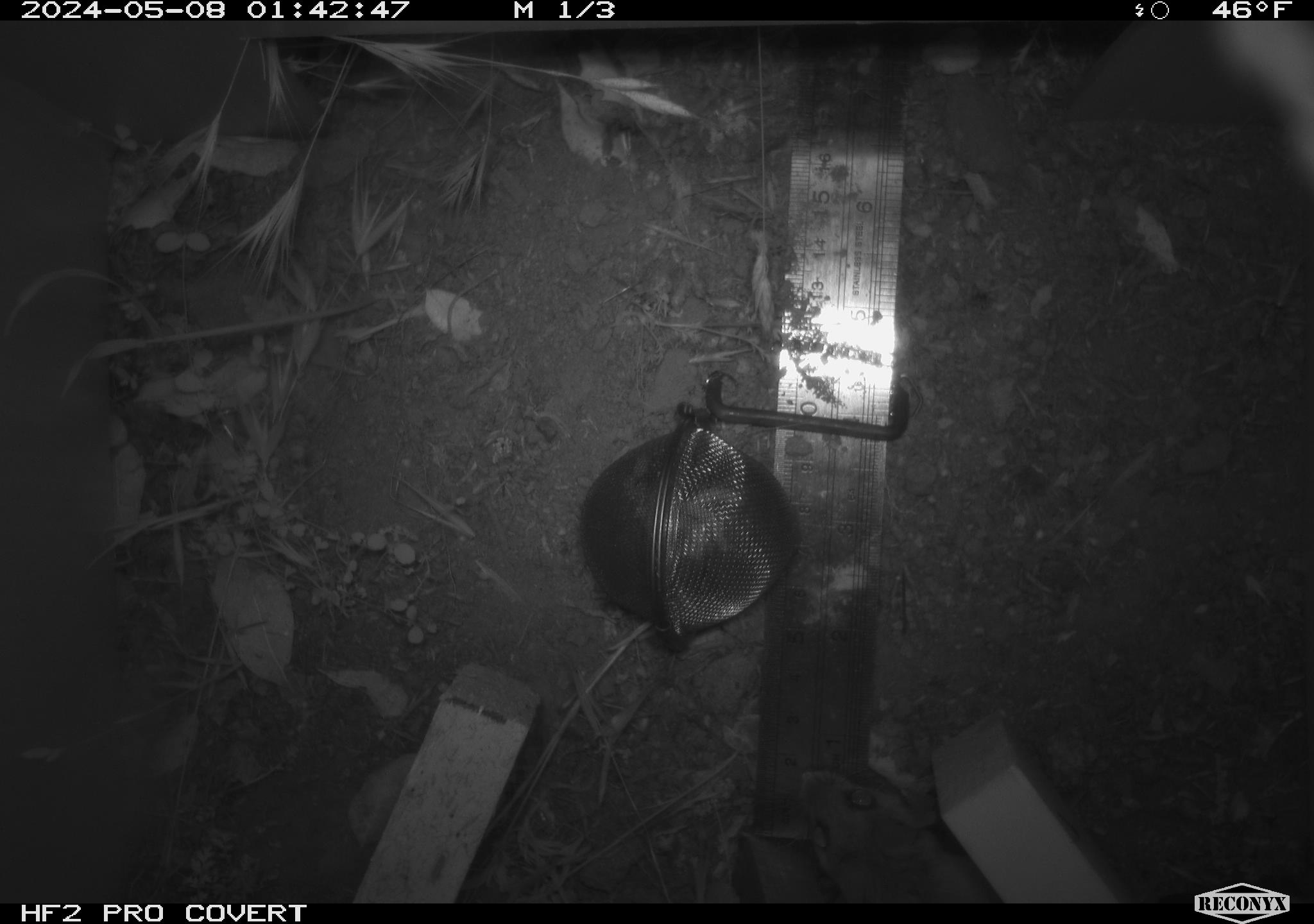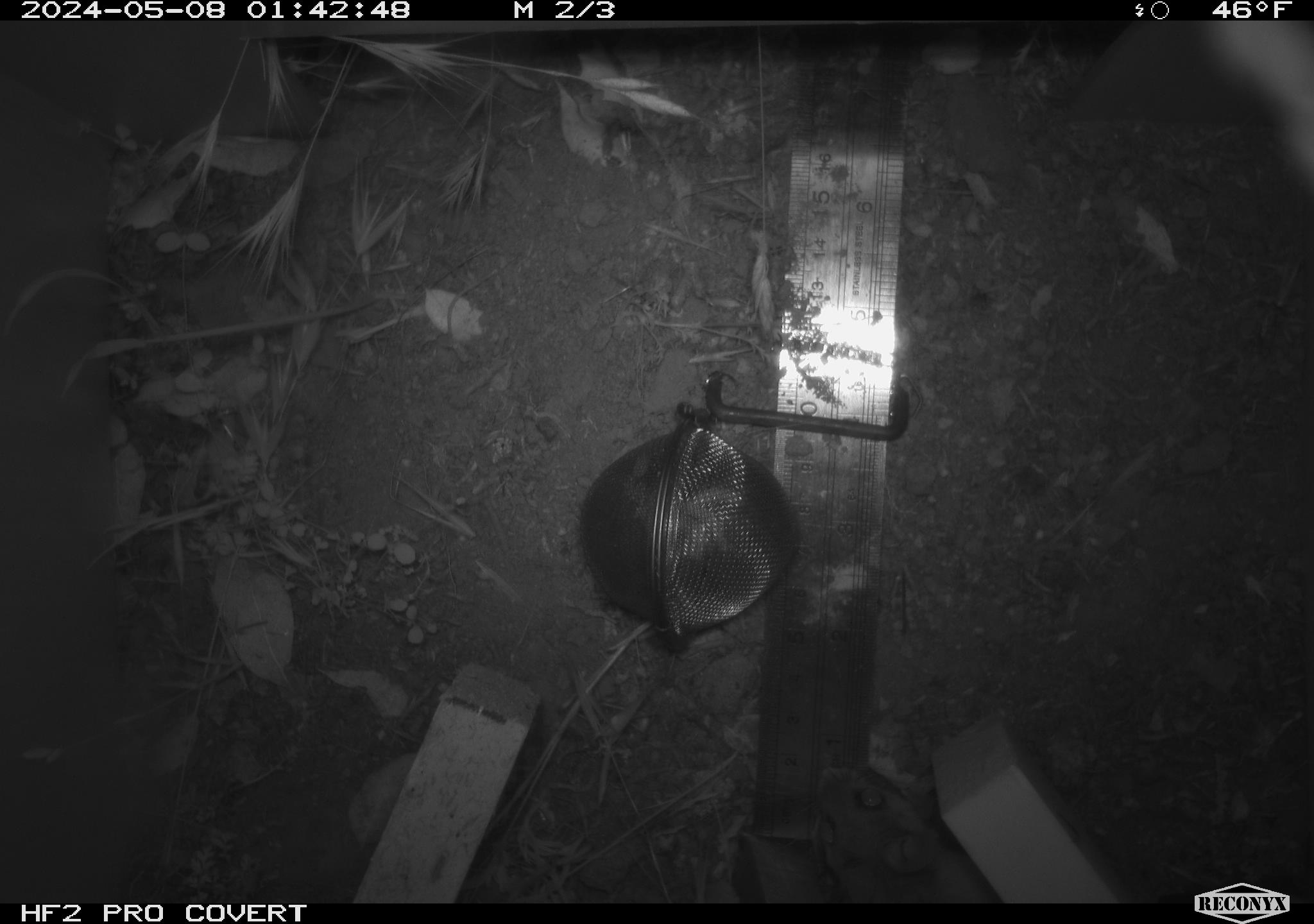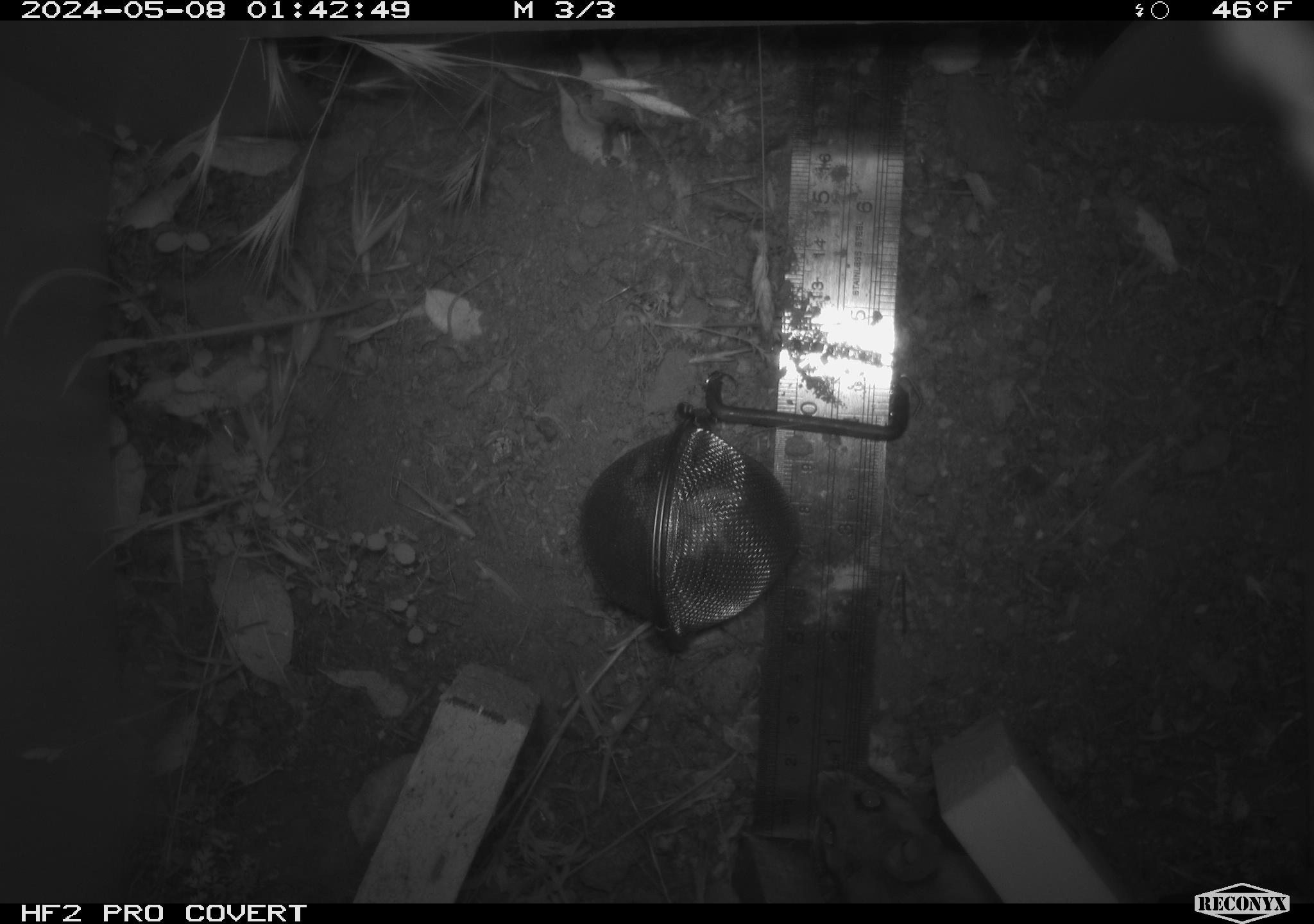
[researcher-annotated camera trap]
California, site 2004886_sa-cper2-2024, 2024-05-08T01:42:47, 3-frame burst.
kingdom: Animalia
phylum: Chordata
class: Mammalia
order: Rodentia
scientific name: Rodentia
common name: rodent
Rodent (Rodentia).